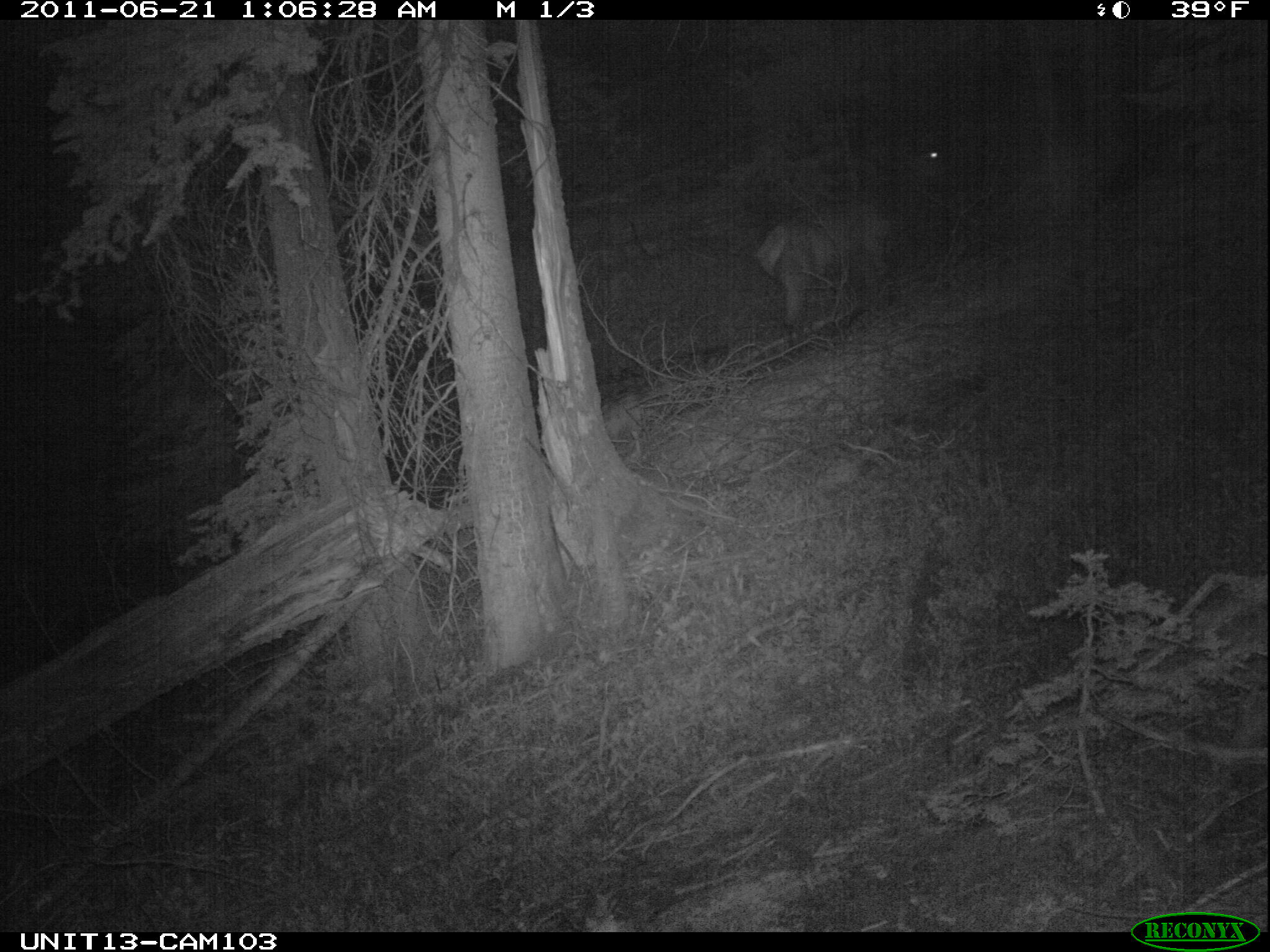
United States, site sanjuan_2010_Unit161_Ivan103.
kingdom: Animalia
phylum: Chordata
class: Mammalia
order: Artiodactyla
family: Cervidae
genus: Cervus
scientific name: Cervus elaphus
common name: red deer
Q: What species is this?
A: Cervus elaphus (red deer).